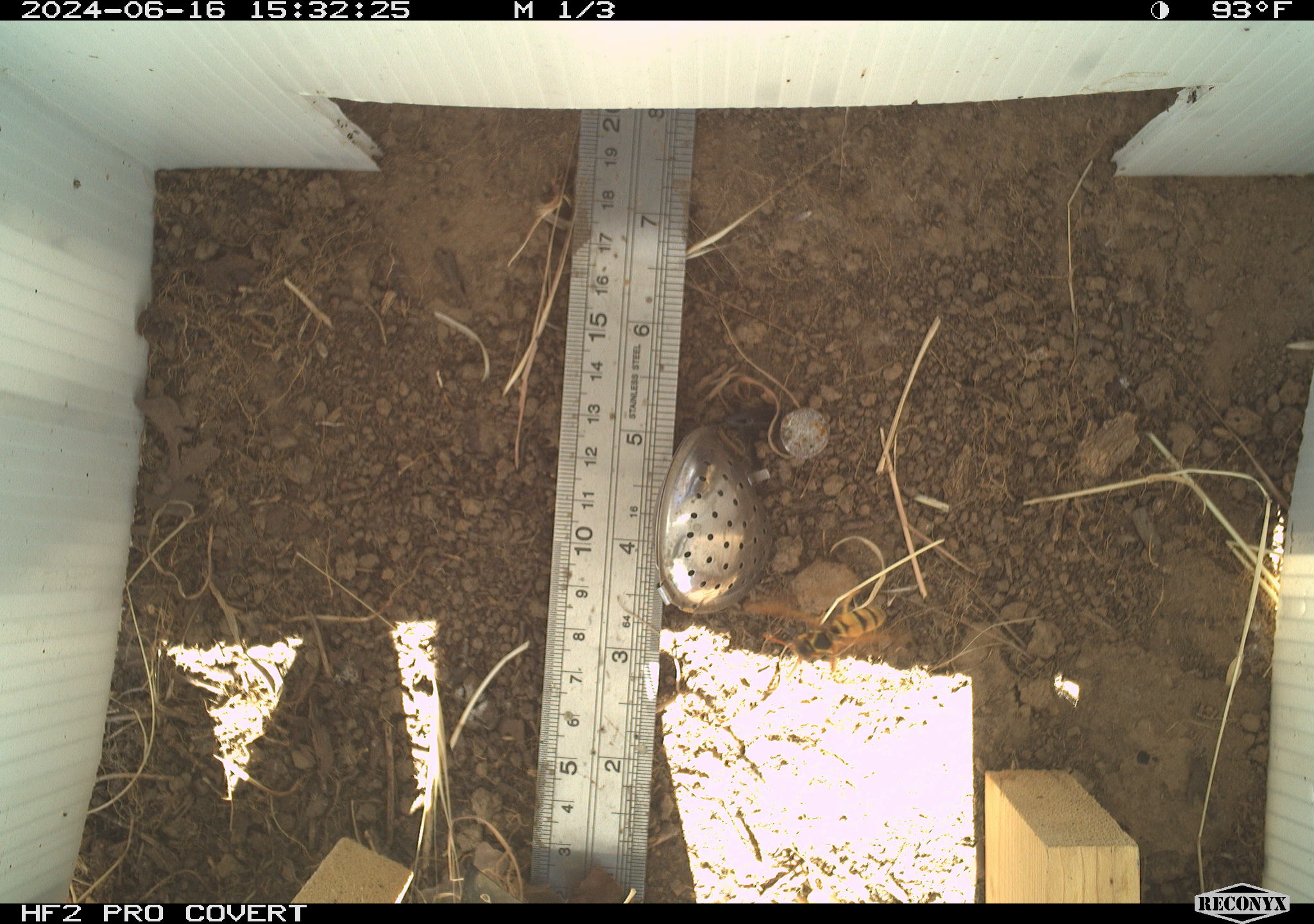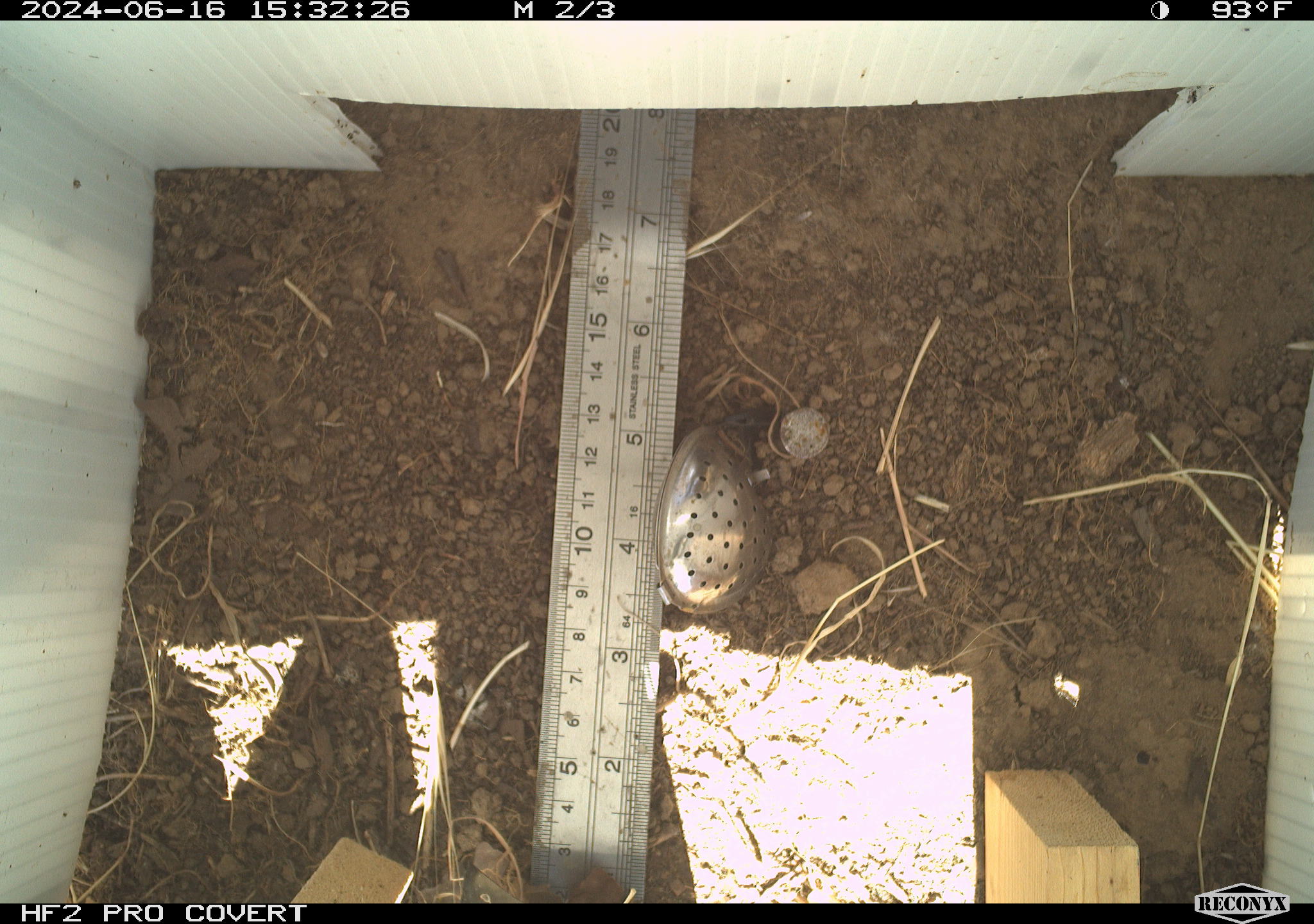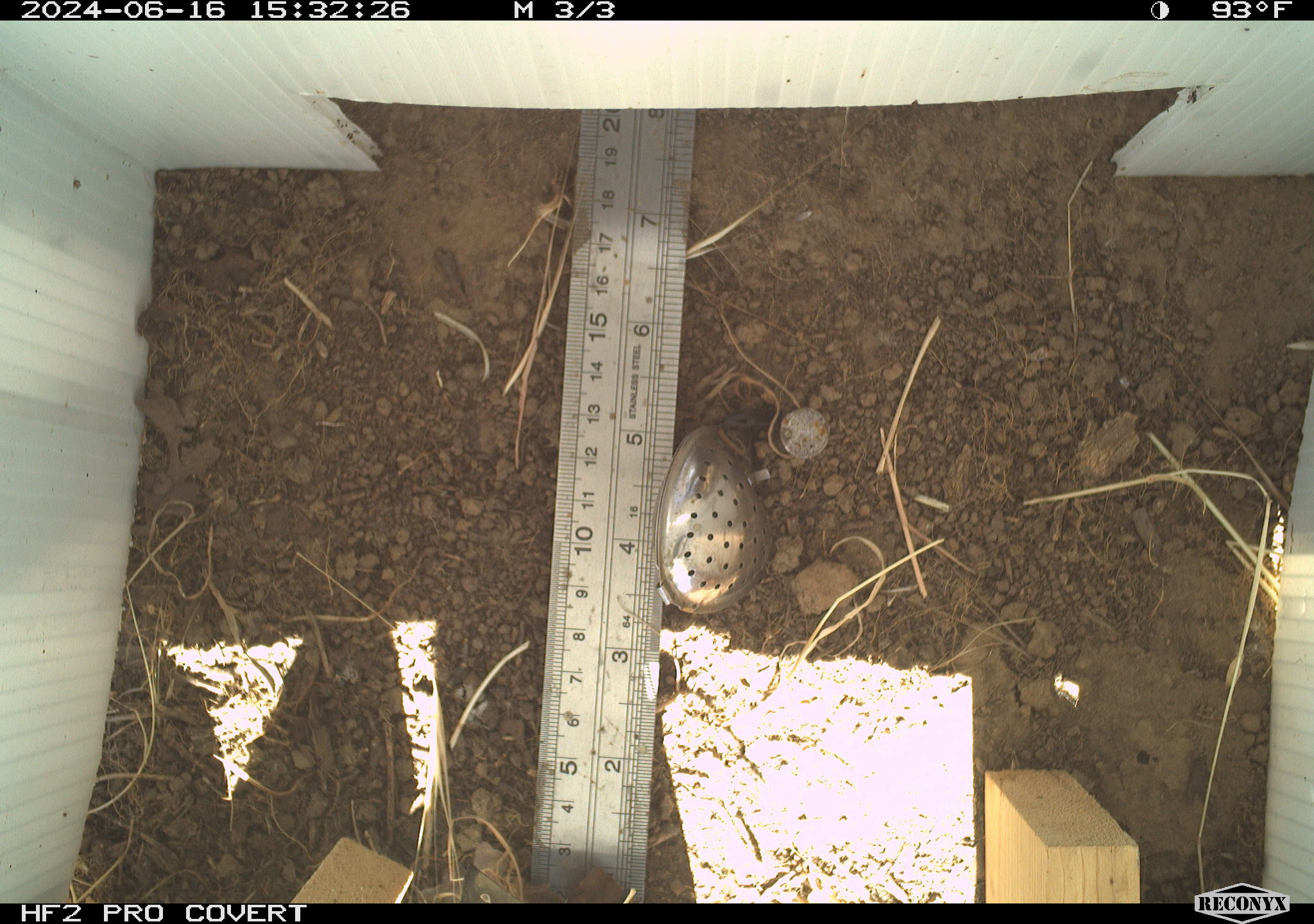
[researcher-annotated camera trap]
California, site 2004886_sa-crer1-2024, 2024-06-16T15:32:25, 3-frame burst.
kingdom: Animalia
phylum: Arthropoda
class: Insecta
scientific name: Insecta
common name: insect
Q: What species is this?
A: Insect (Insecta).